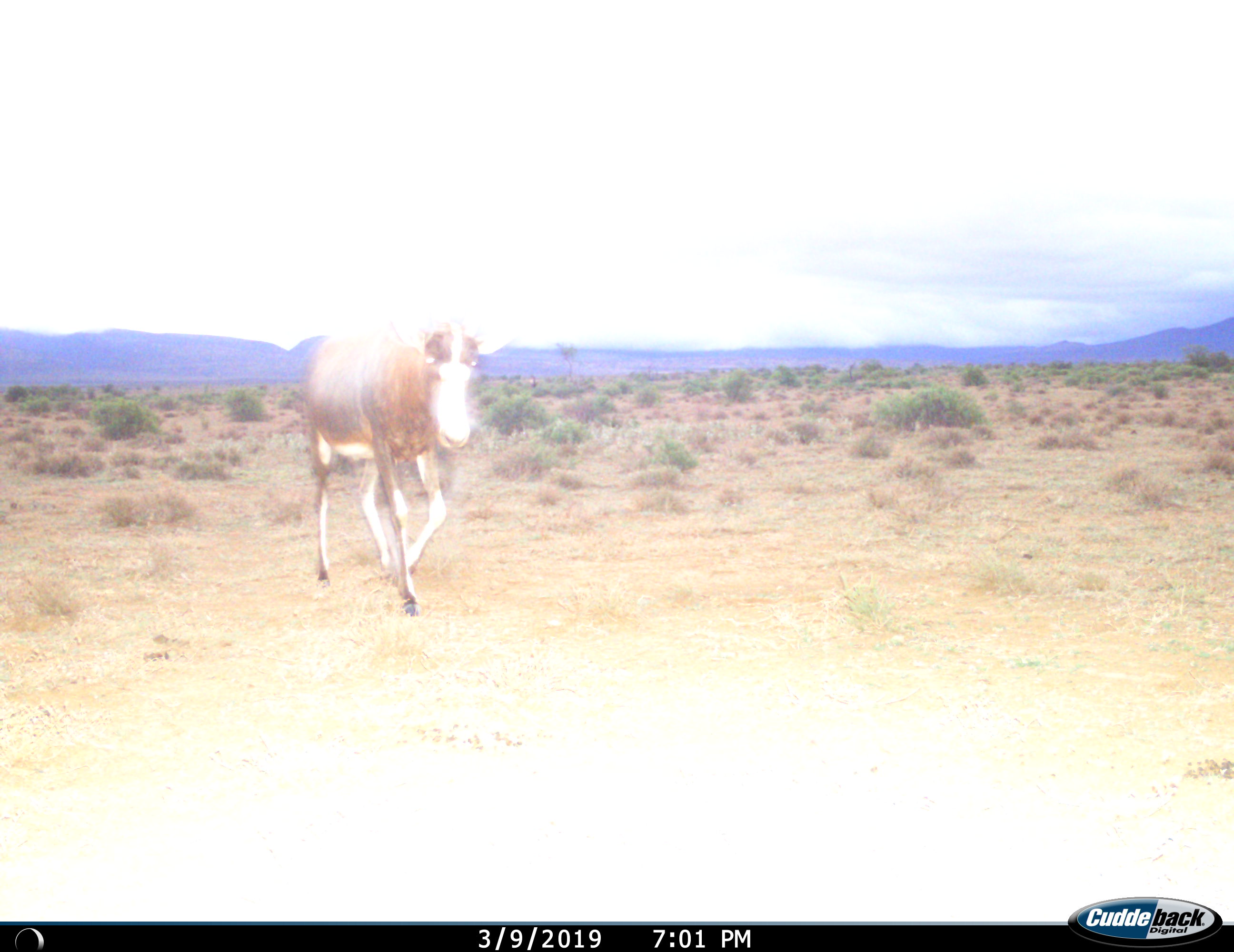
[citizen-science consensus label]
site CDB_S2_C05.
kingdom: Animalia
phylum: Chordata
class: Mammalia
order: Artiodactyla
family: Bovidae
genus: Damaliscus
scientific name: Damaliscus pygargus phillipsi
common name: blesbok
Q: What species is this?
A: Blesbok (Damaliscus pygargus phillipsi).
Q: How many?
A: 1.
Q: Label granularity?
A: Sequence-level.